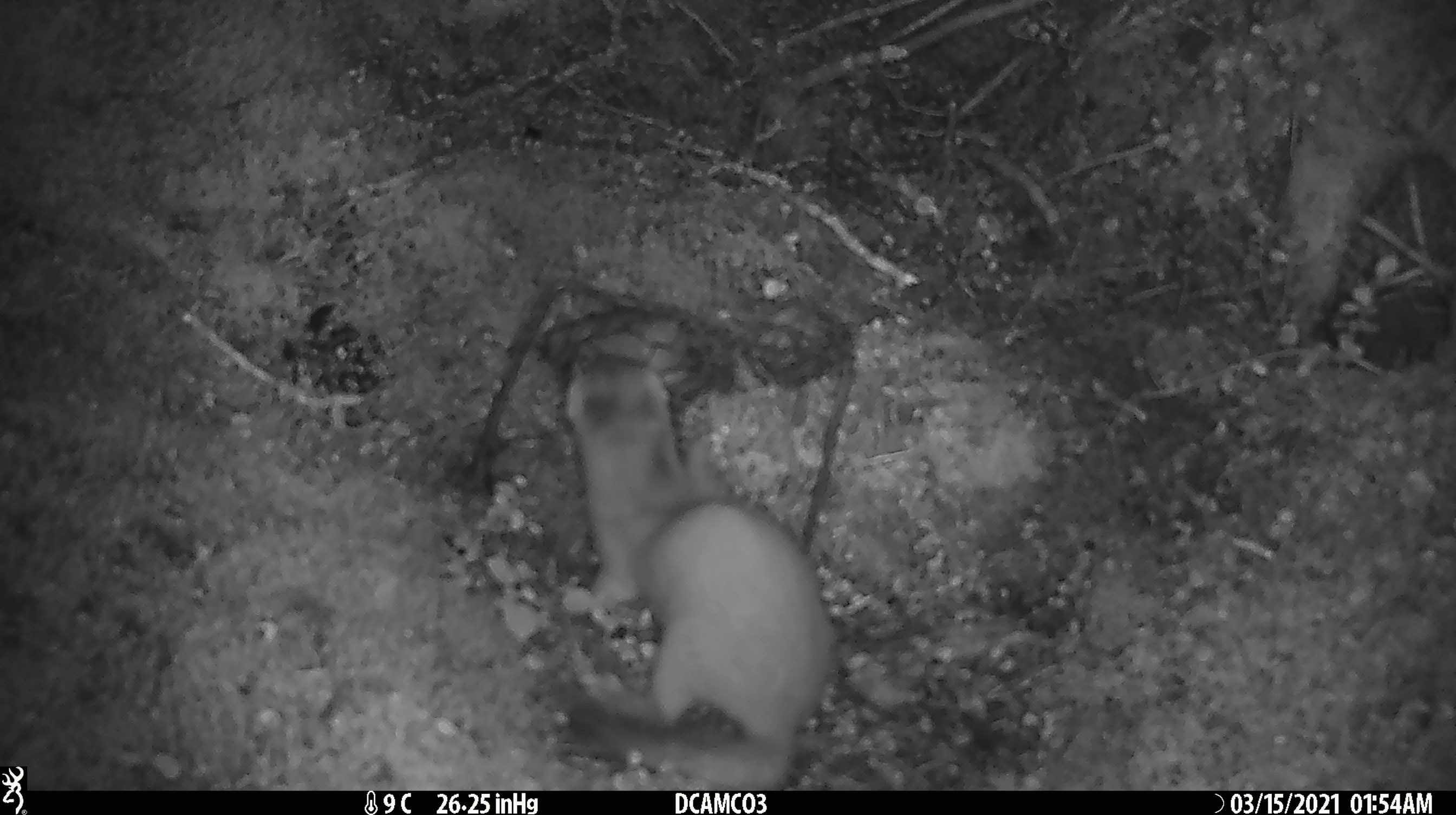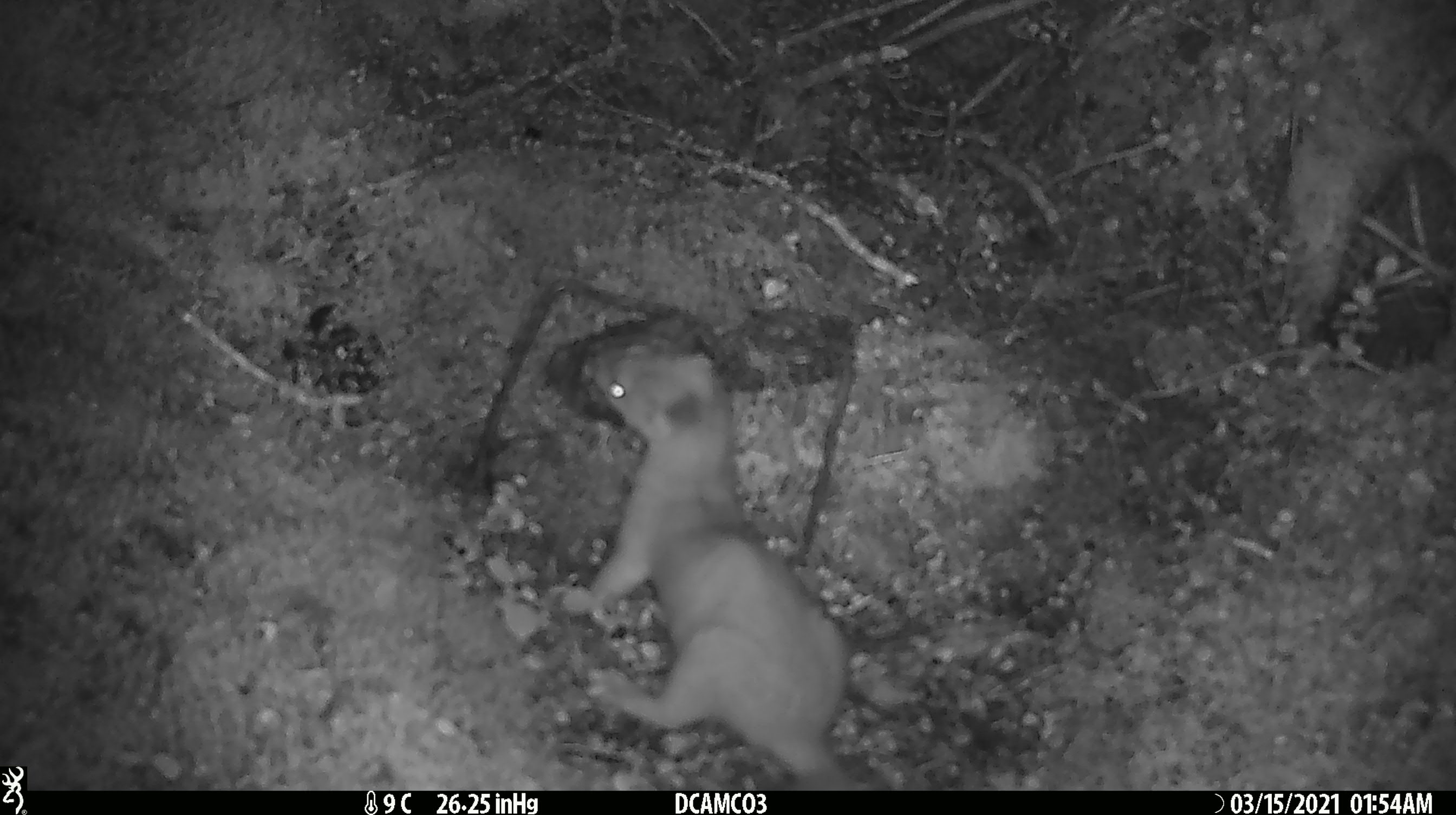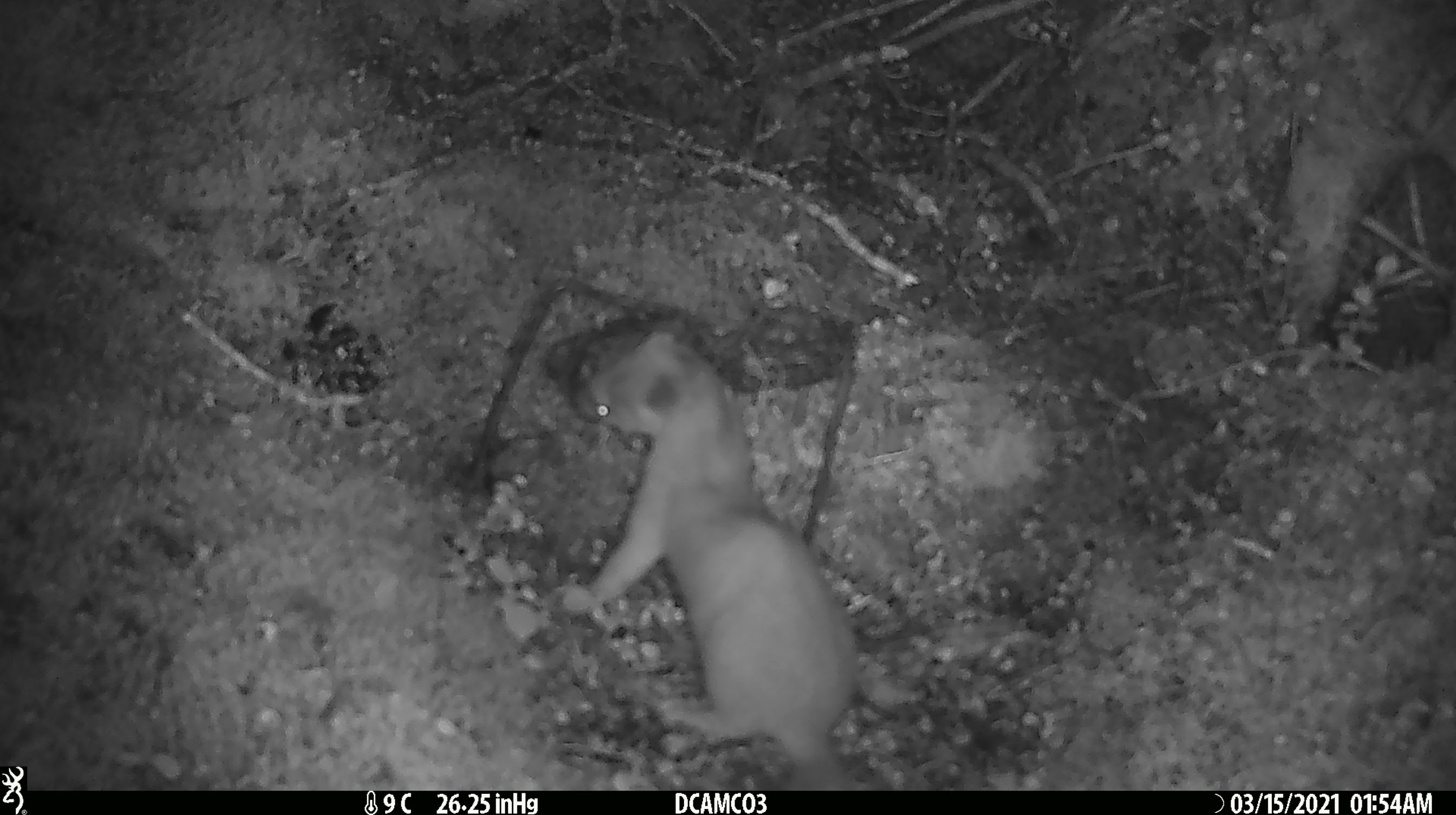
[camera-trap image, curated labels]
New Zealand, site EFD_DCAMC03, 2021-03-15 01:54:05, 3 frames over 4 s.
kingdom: Animalia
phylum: Chordata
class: Mammalia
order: Carnivora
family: Mustelidae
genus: Mustela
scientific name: Mustela erminea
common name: stoat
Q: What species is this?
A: Stoat (Mustela erminea).